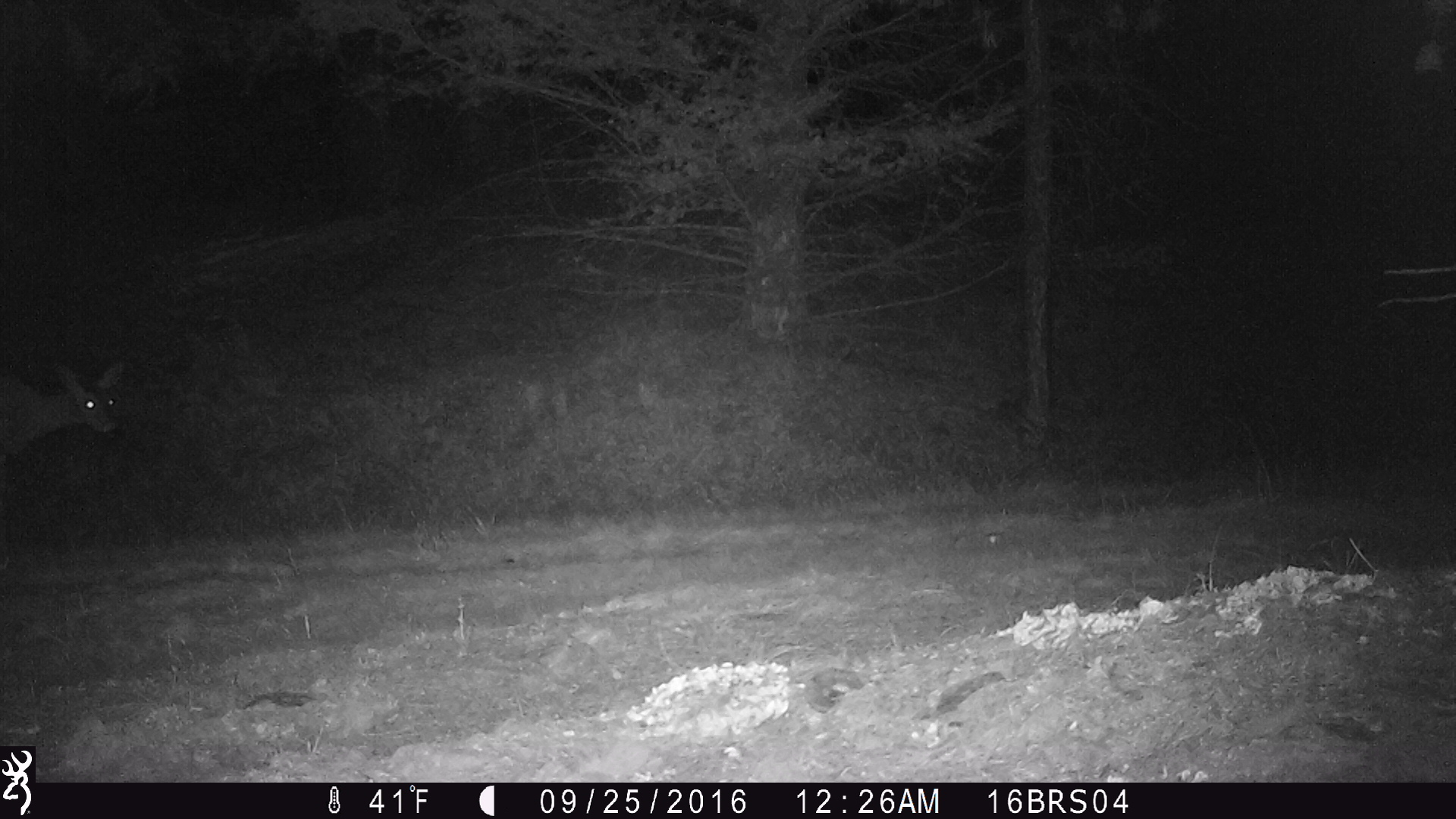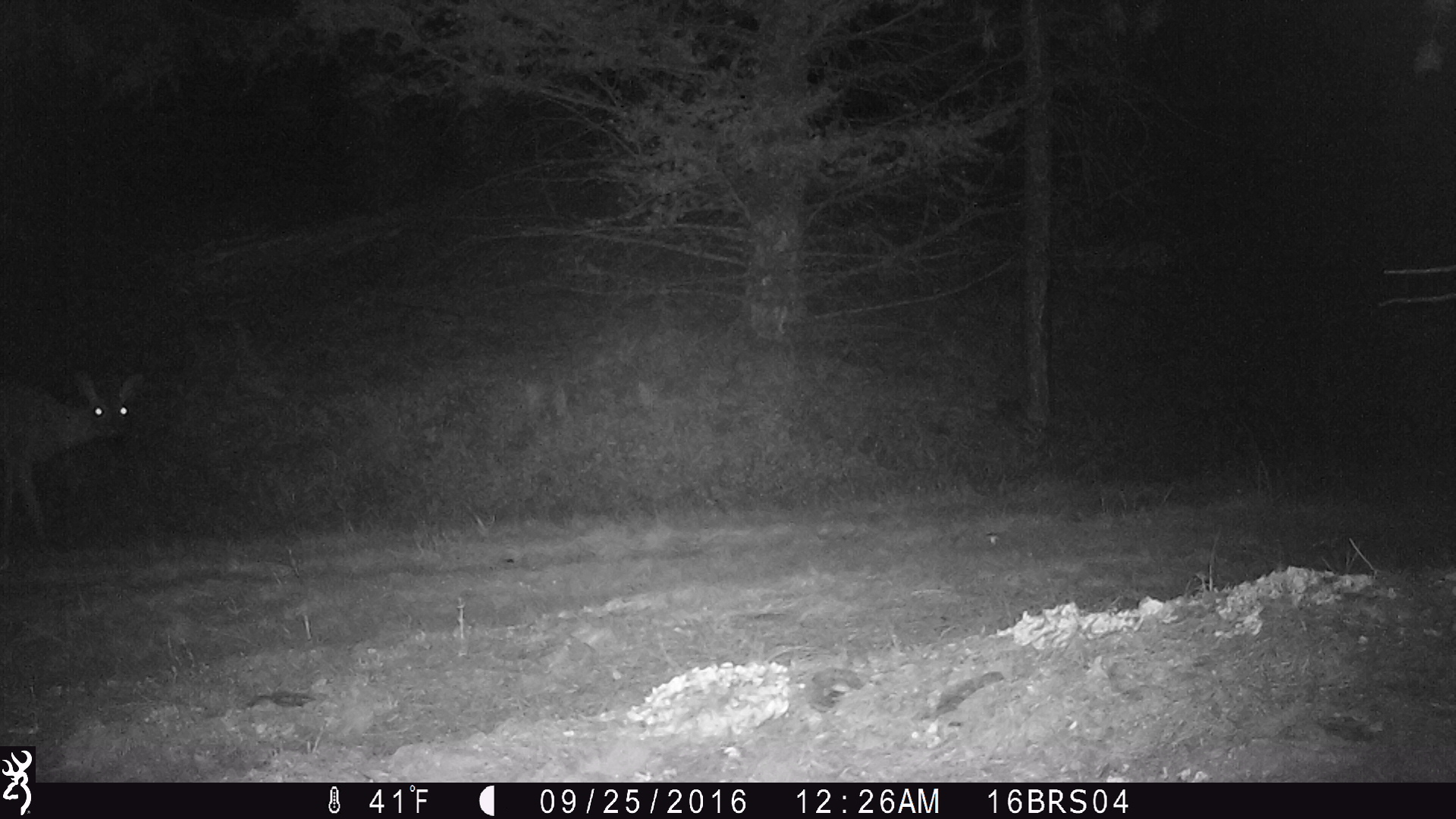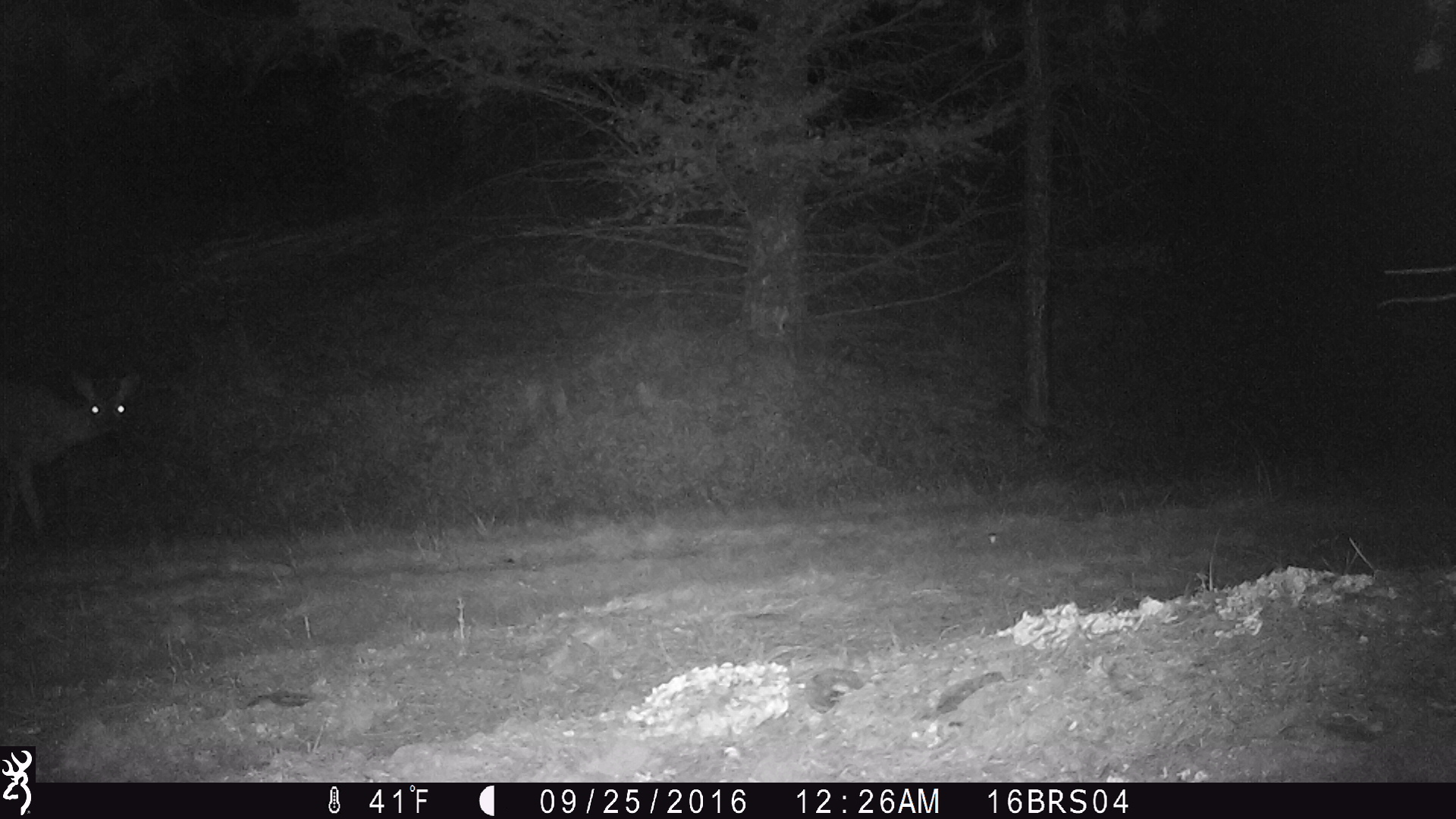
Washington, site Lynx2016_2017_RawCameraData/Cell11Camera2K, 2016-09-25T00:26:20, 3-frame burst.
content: unidentified animal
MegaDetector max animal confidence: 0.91